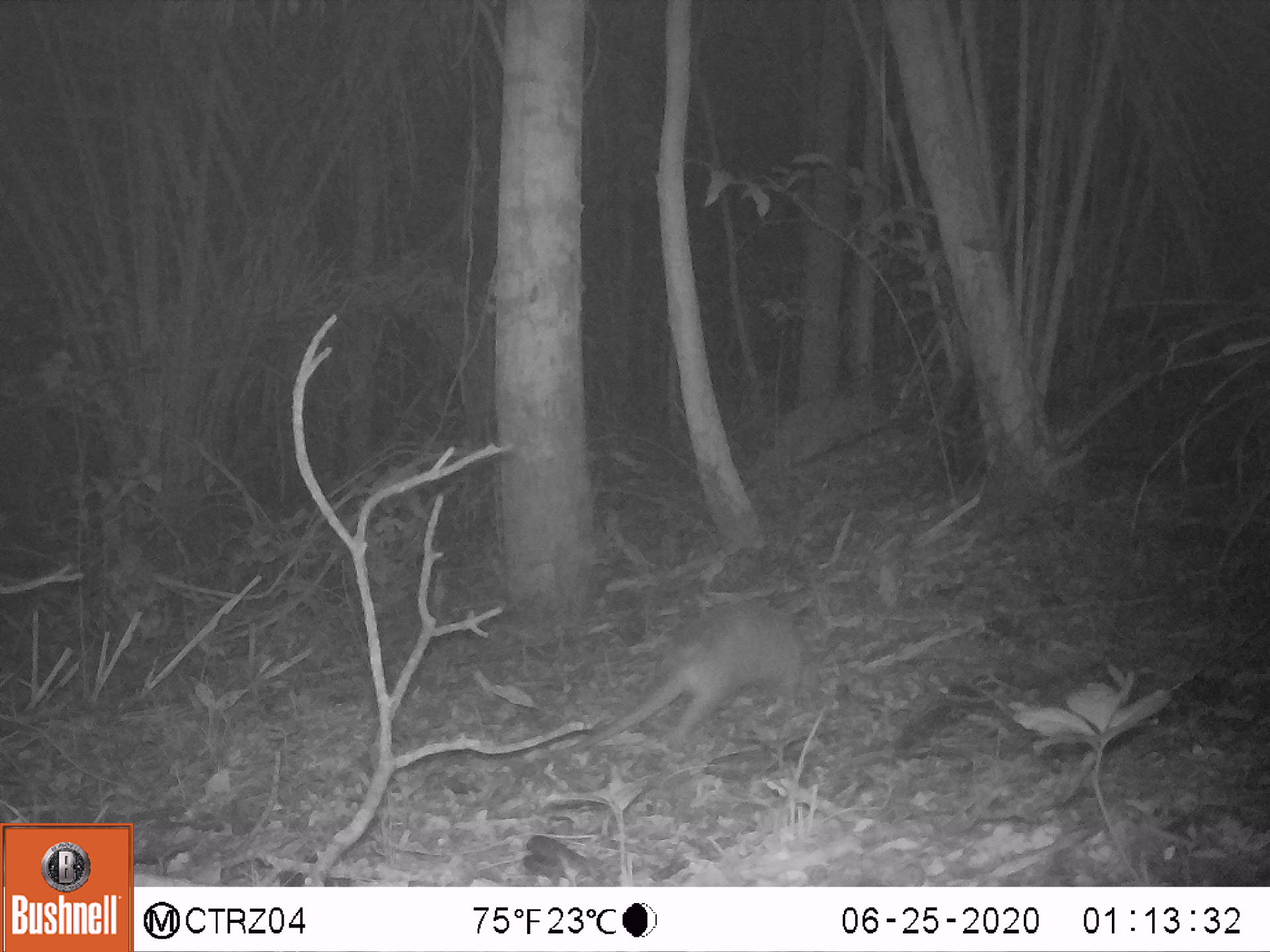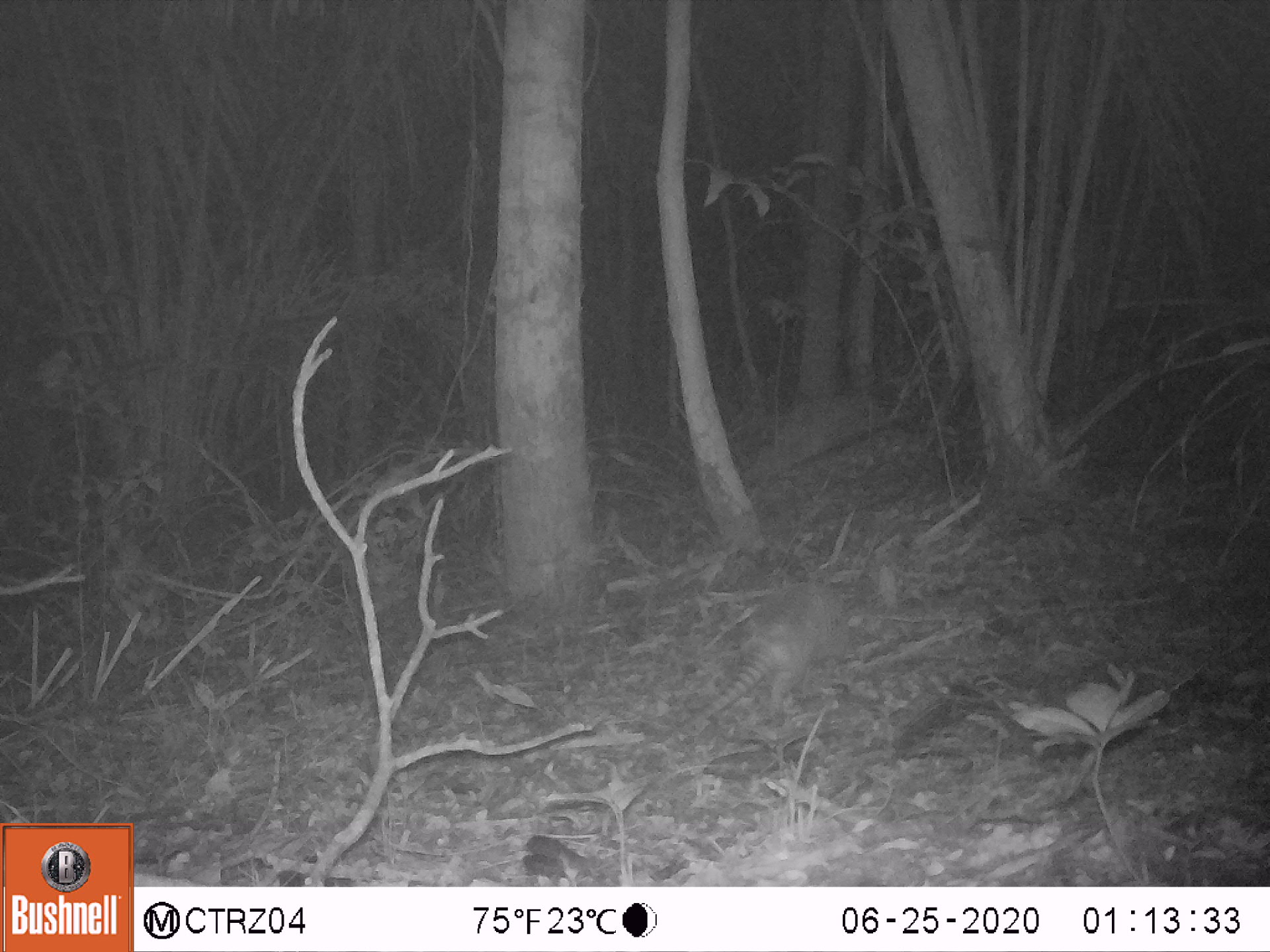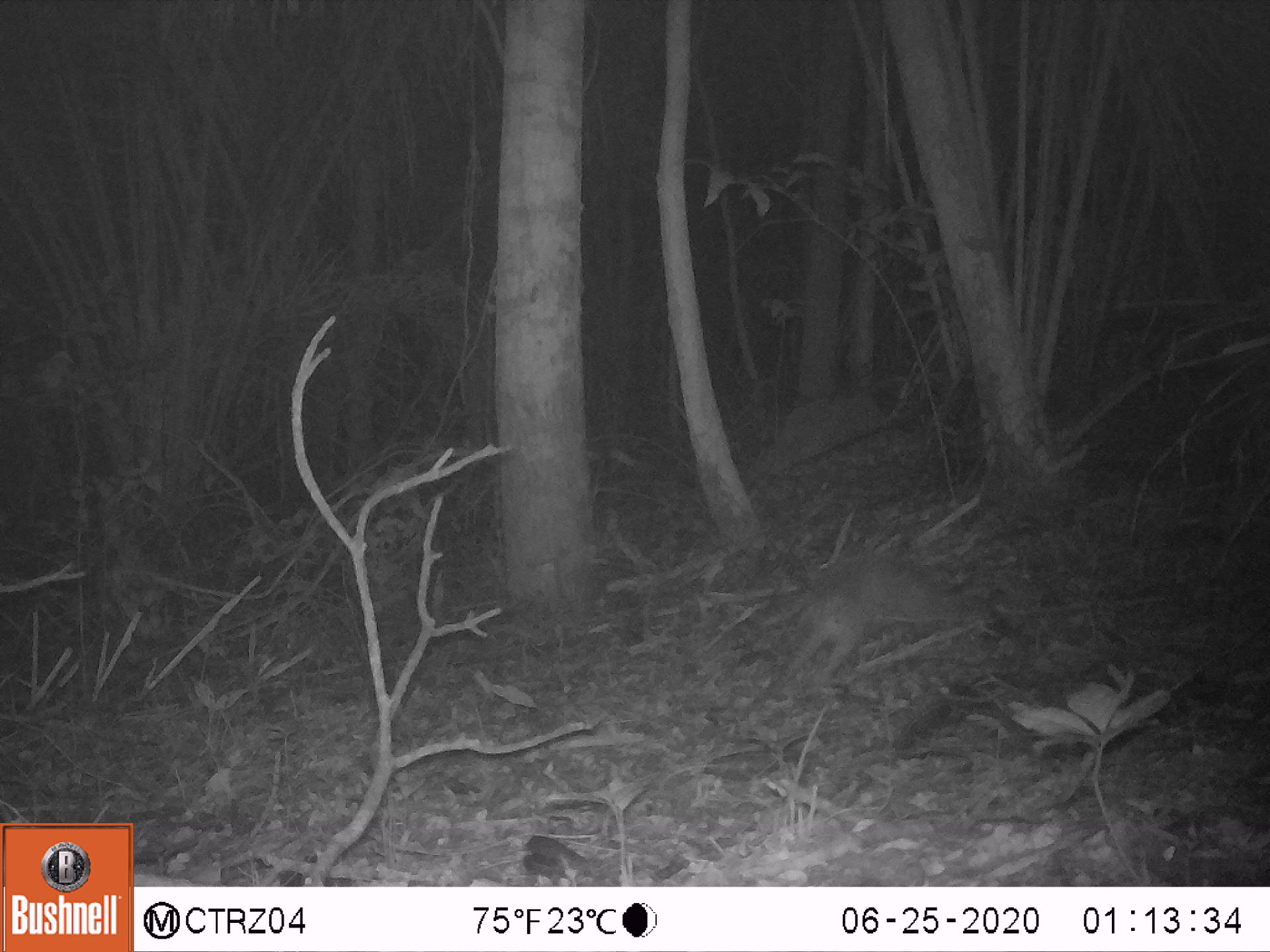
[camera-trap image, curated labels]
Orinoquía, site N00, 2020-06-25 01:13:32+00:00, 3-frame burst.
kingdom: Animalia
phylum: Chordata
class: Mammalia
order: Cingulata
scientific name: Cingulata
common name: armadillo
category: unknown armadillo